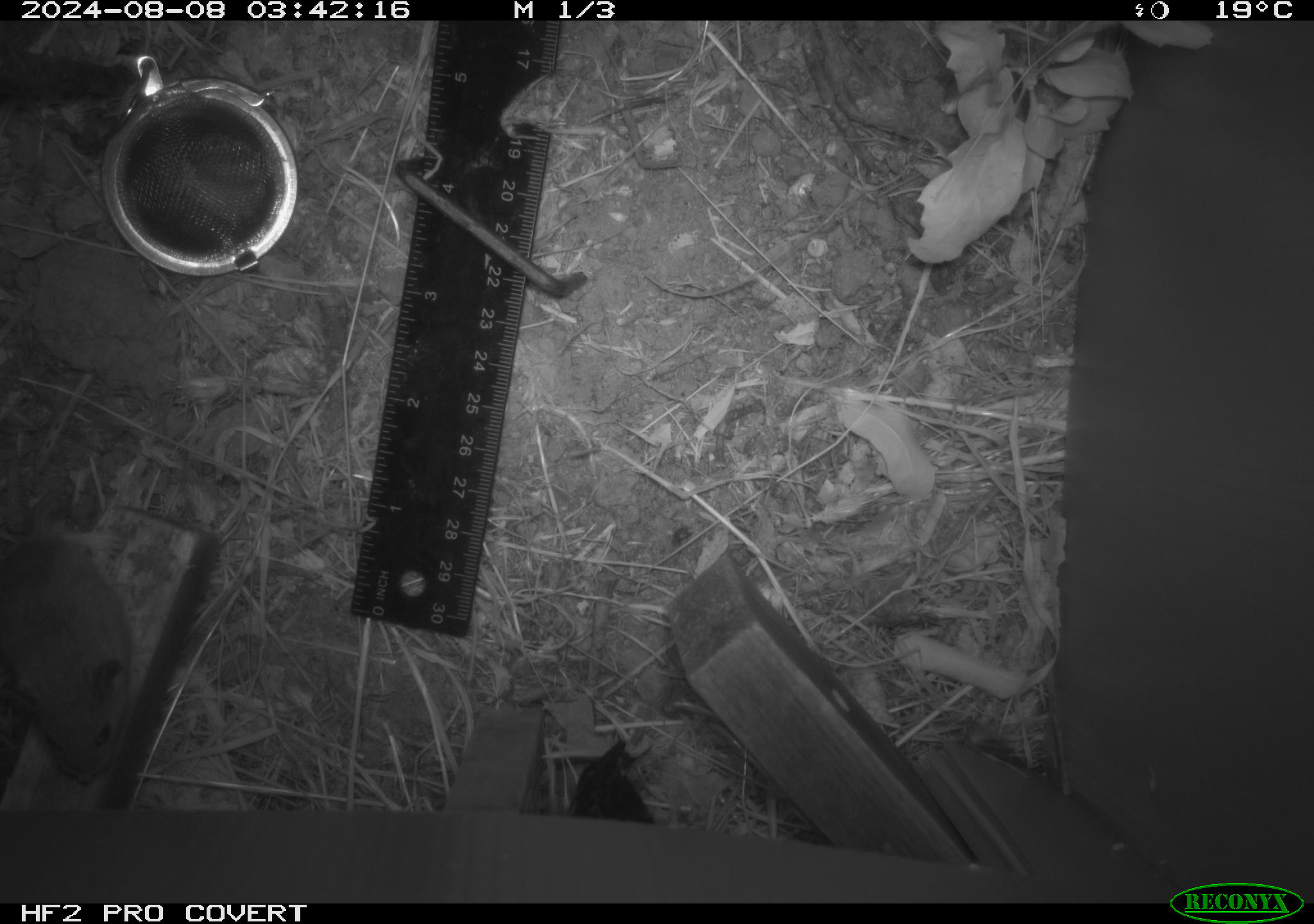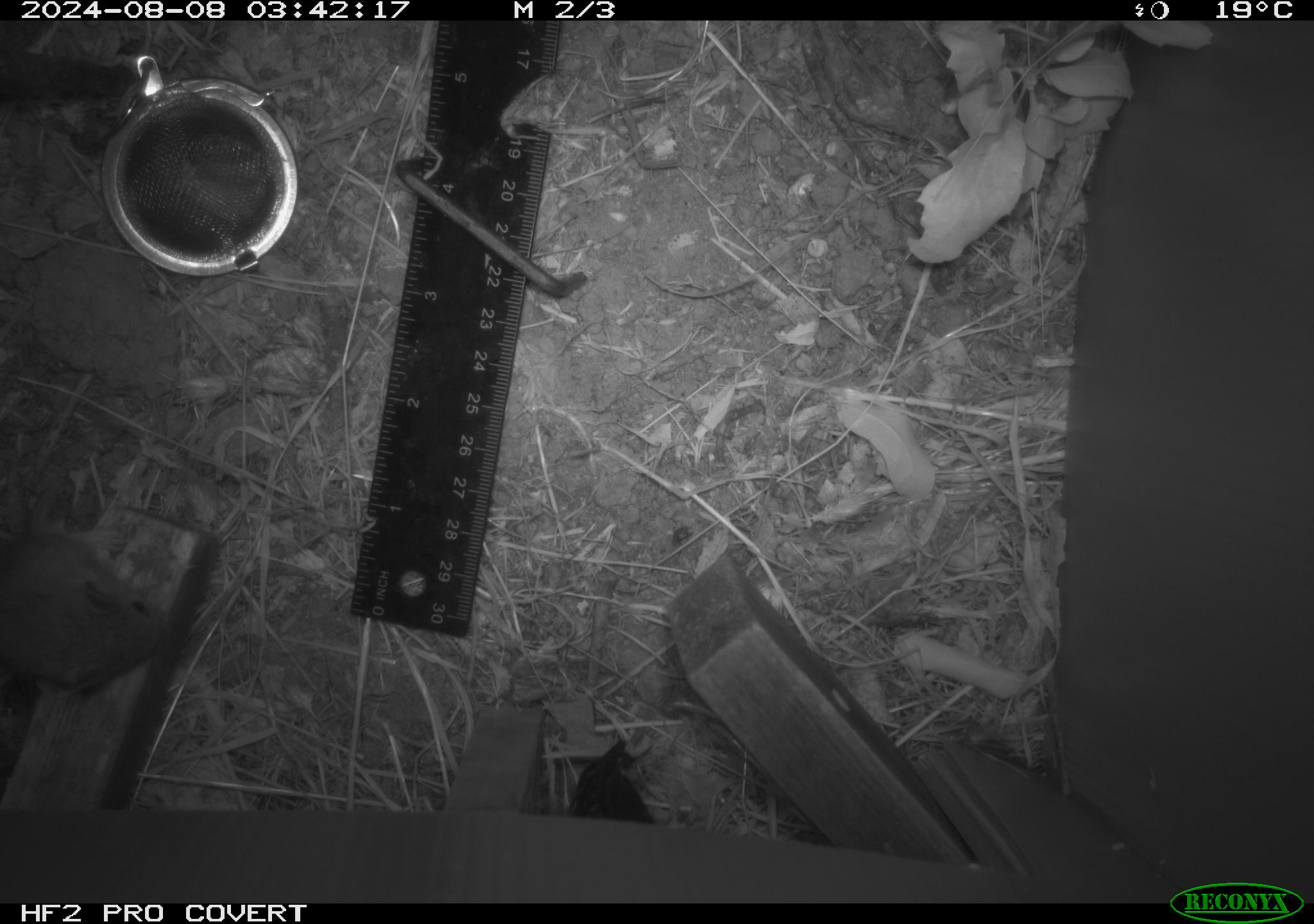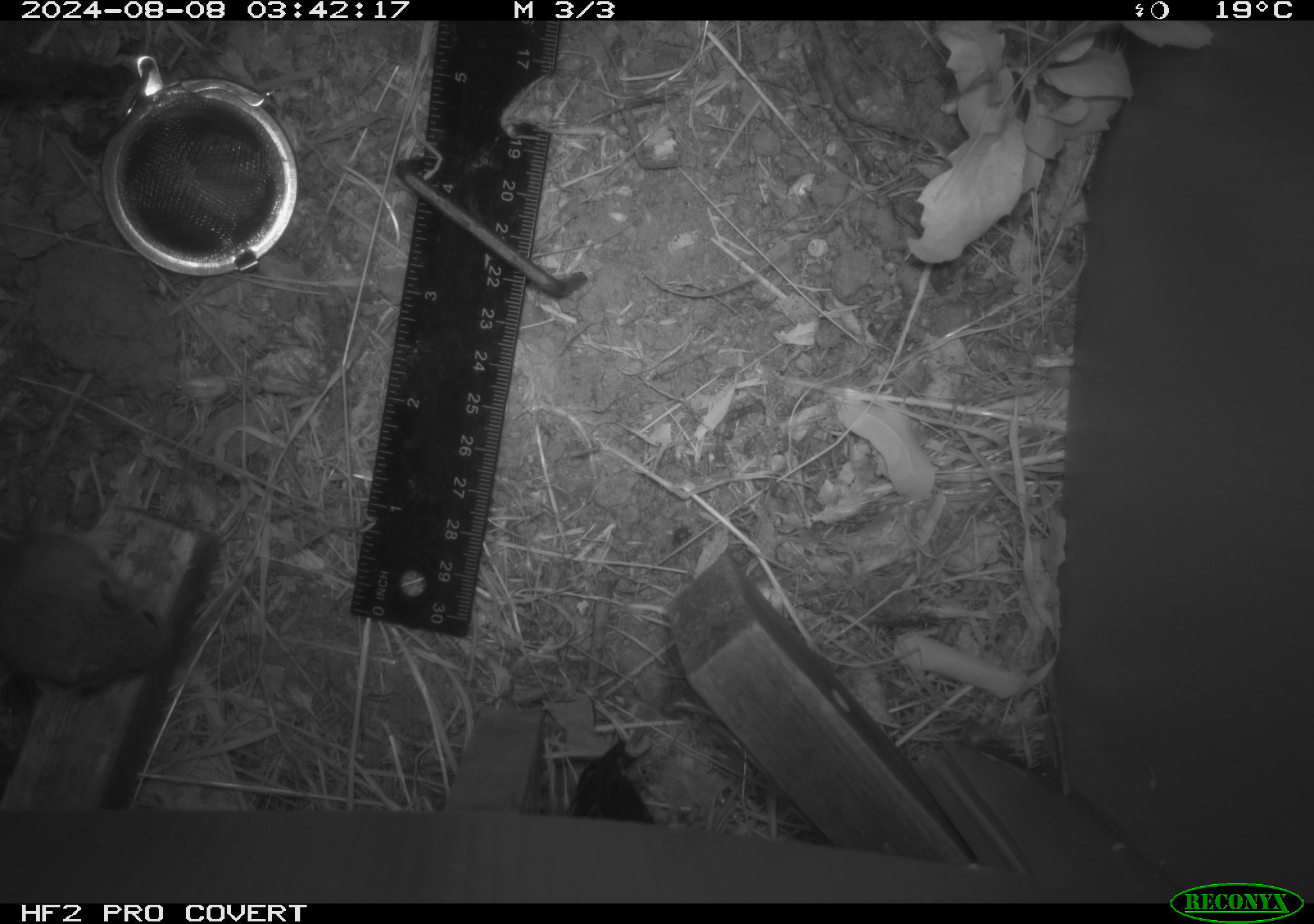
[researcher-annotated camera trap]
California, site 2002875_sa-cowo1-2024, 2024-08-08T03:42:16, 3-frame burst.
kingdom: Animalia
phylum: Chordata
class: Mammalia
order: Rodentia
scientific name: Rodentia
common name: rodent